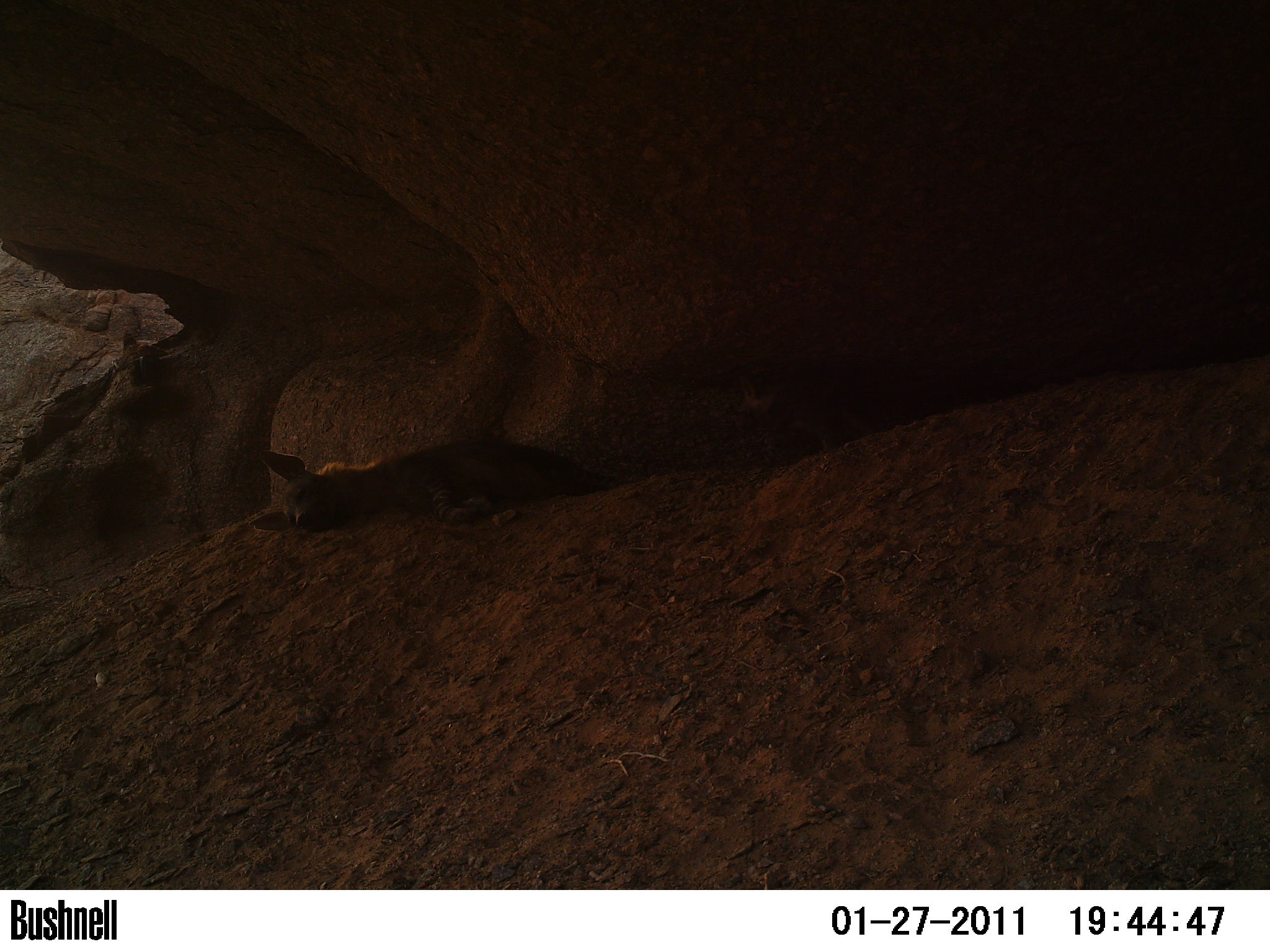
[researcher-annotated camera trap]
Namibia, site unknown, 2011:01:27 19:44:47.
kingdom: Animalia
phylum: Chordata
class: Mammalia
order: Carnivora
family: Hyaenidae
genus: Parahyaena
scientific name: Parahyaena brunnea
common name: brown hyena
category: hyaena brunnea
Hyaena brunnea (brown hyena) (Parahyaena brunnea).